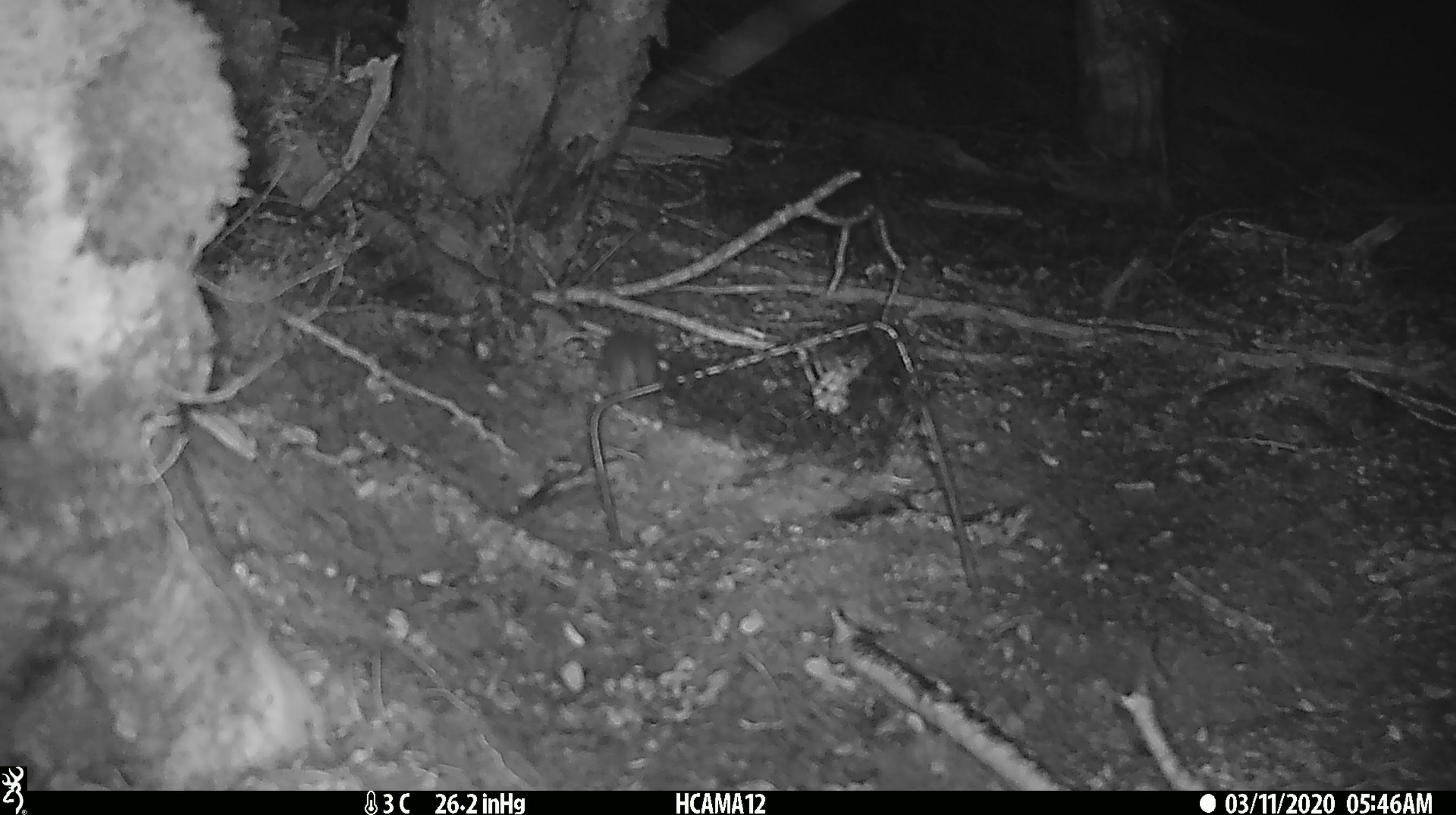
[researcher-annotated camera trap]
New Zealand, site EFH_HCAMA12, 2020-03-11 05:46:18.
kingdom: Animalia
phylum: Chordata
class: Mammalia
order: Rodentia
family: Muridae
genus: Mus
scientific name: Mus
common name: mouse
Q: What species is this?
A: Mouse (Mus).